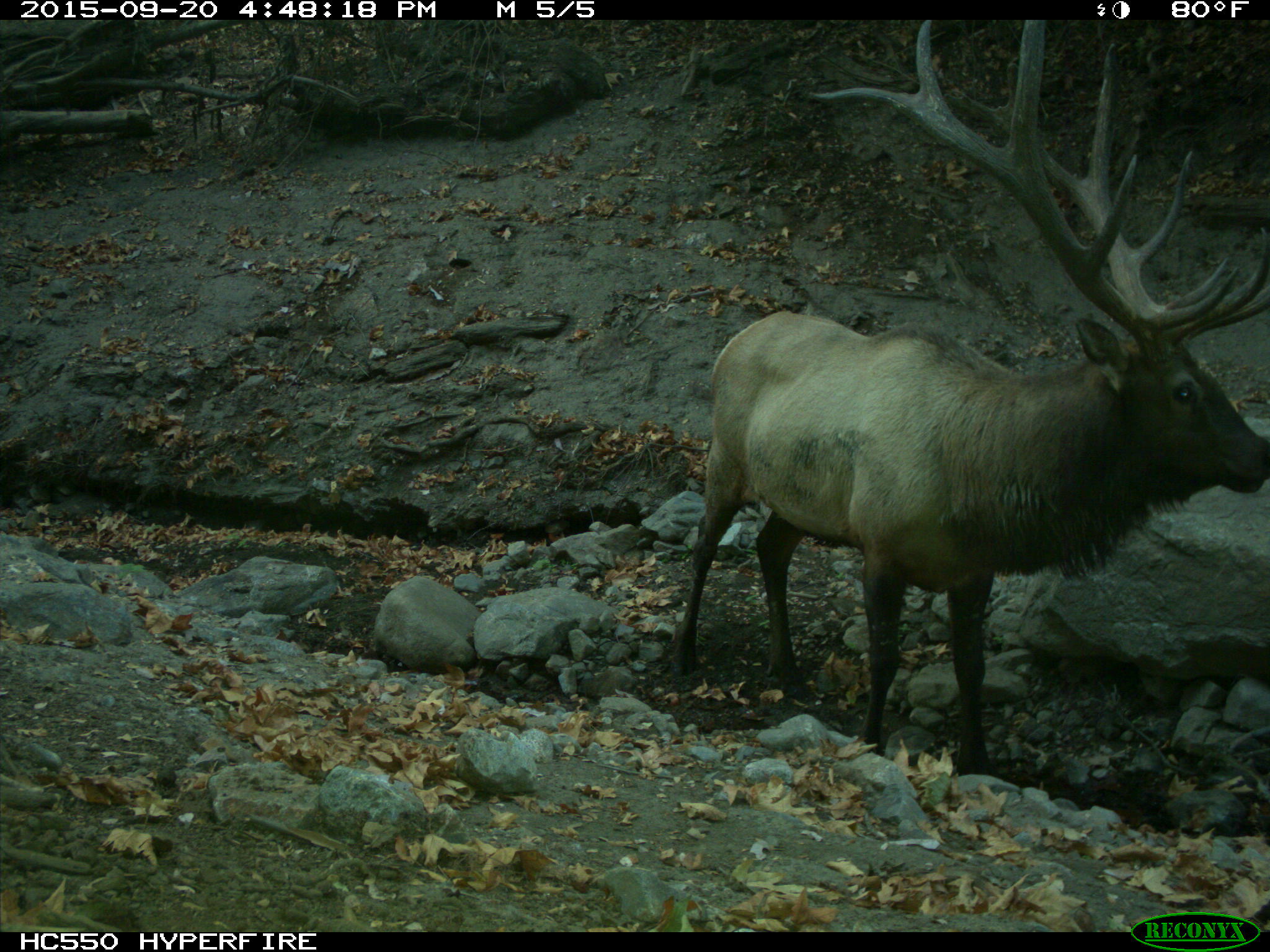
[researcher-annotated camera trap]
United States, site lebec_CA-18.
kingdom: Animalia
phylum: Chordata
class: Mammalia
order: Artiodactyla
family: Cervidae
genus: Cervus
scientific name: Cervus canadensis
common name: elk